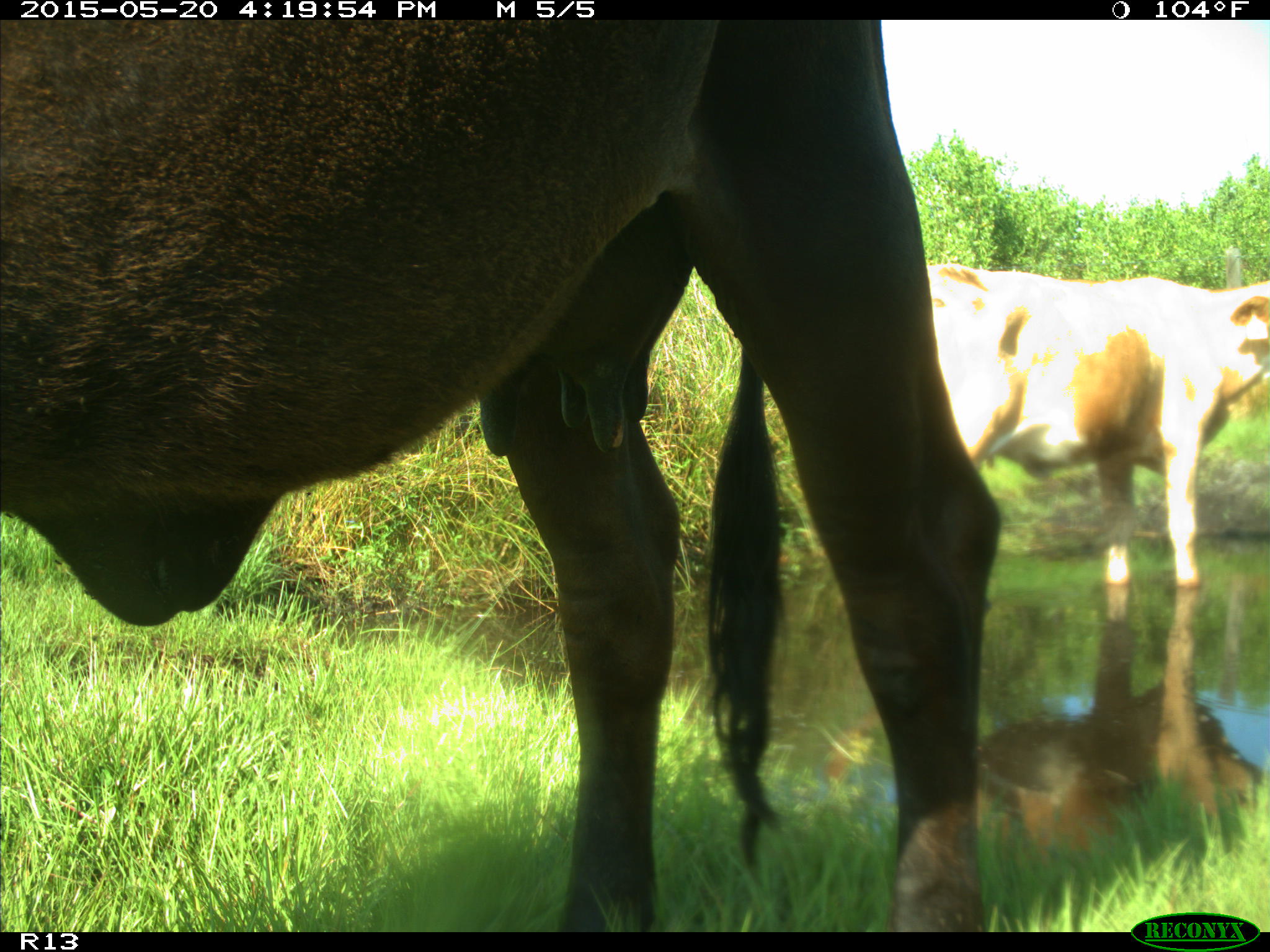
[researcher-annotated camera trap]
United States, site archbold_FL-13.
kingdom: Animalia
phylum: Chordata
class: Mammalia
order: Artiodactyla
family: Bovidae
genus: Bos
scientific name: Bos taurus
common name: domestic cow